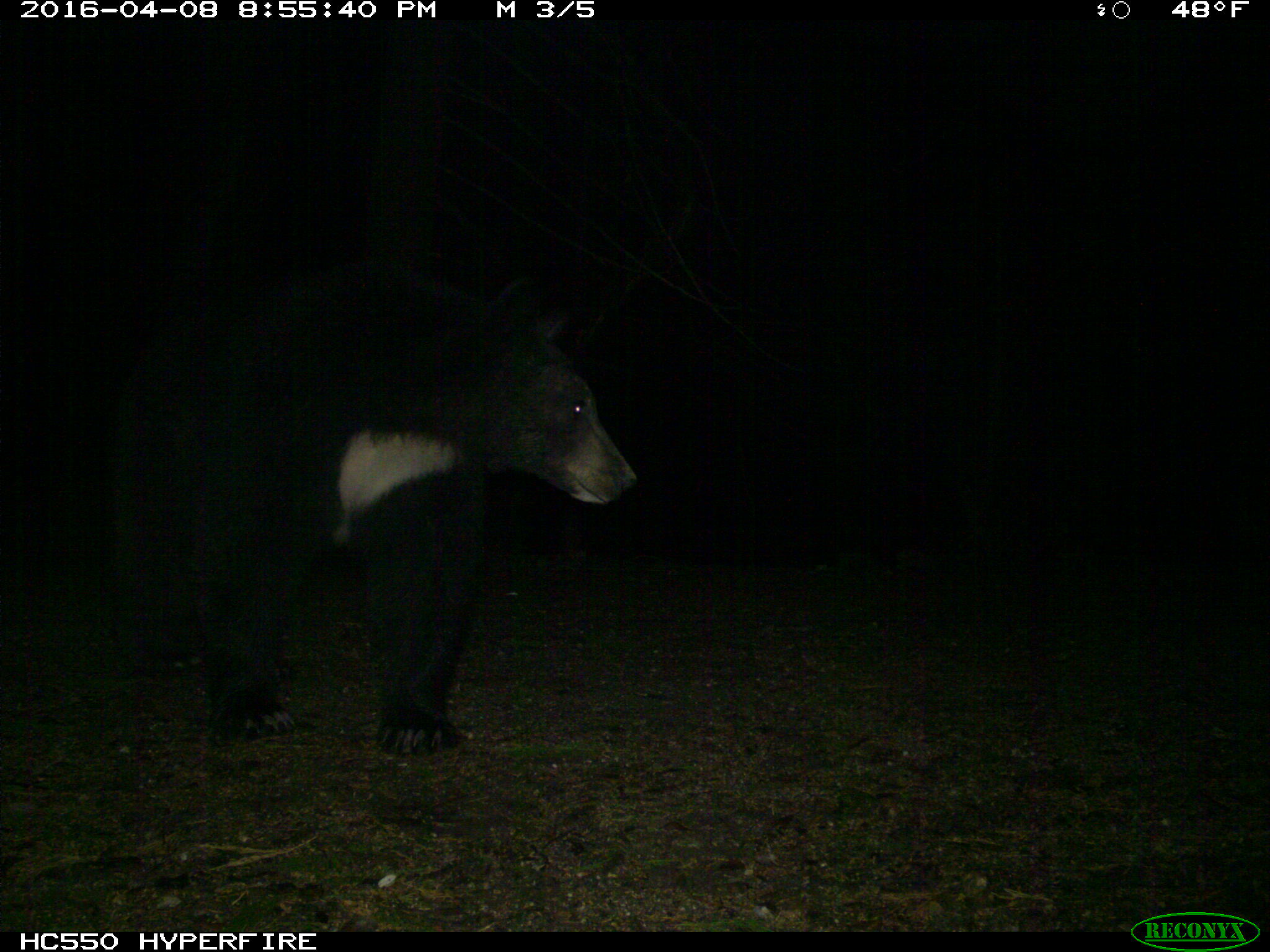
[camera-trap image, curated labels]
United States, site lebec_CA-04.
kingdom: Animalia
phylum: Chordata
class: Mammalia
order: Carnivora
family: Ursidae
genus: Ursus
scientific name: Ursus americanus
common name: american black bear